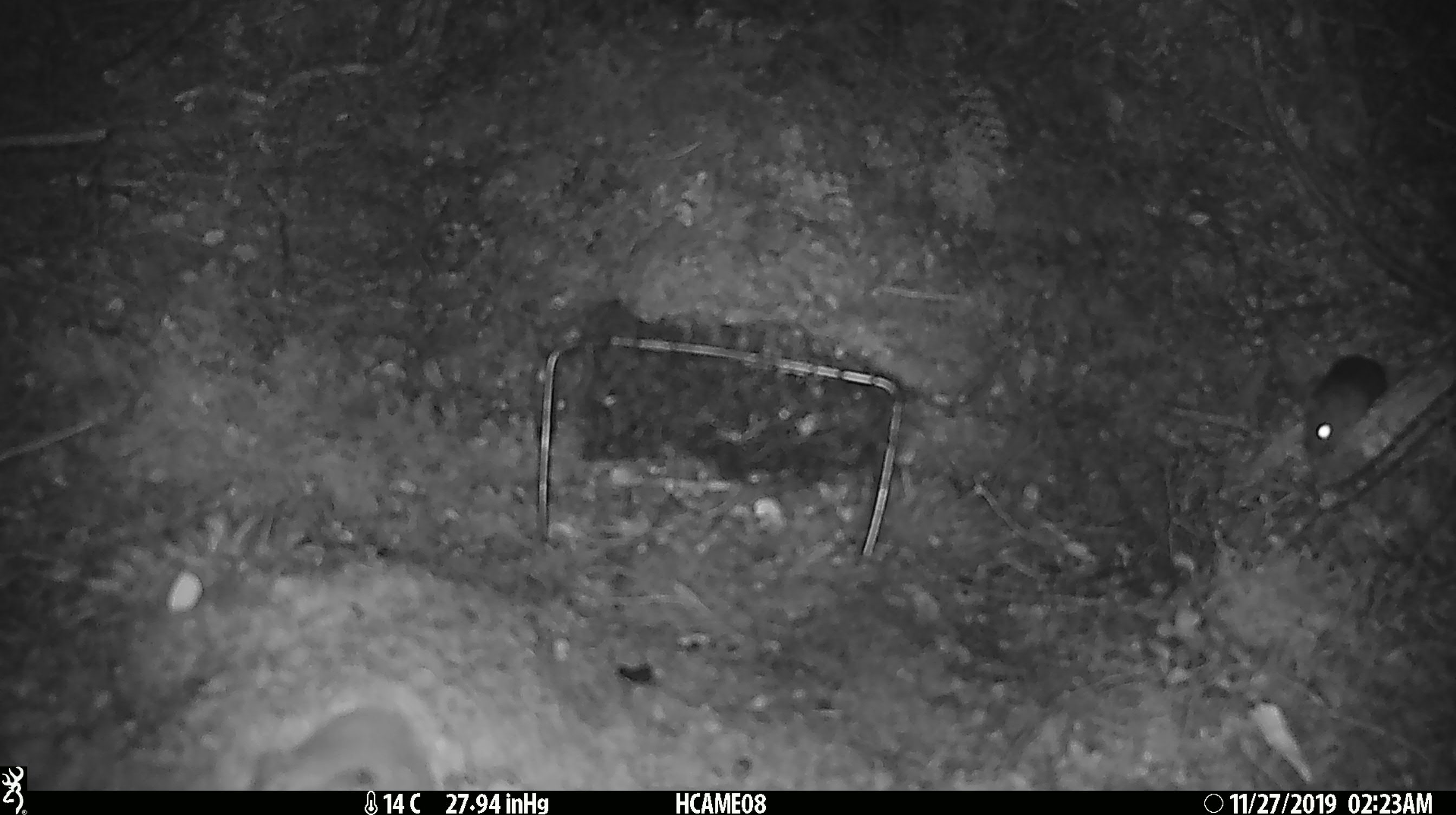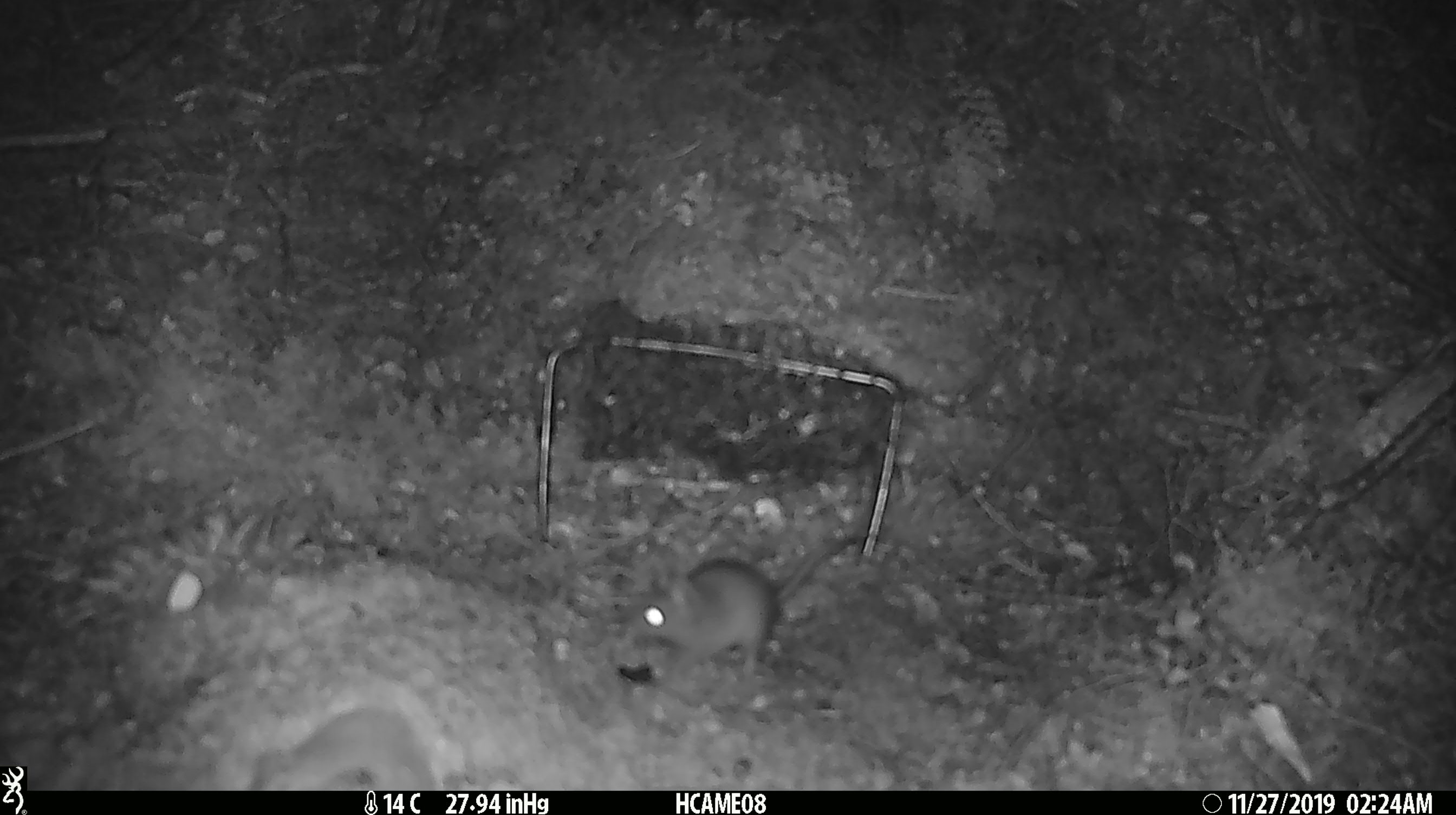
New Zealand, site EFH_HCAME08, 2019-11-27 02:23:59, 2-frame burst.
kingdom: Animalia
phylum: Chordata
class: Mammalia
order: Rodentia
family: Muridae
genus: Mus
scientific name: Mus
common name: mouse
Mouse (Mus).